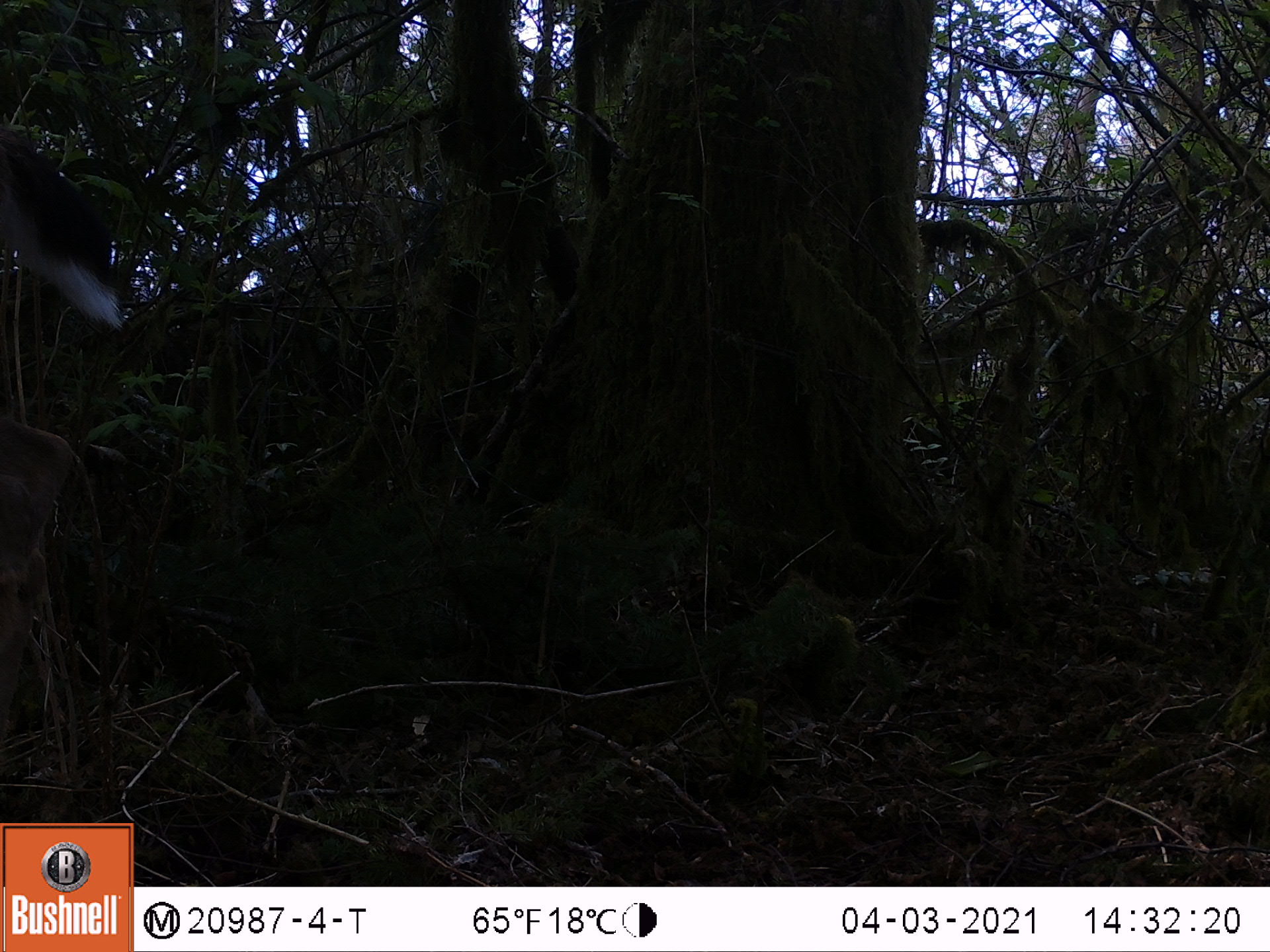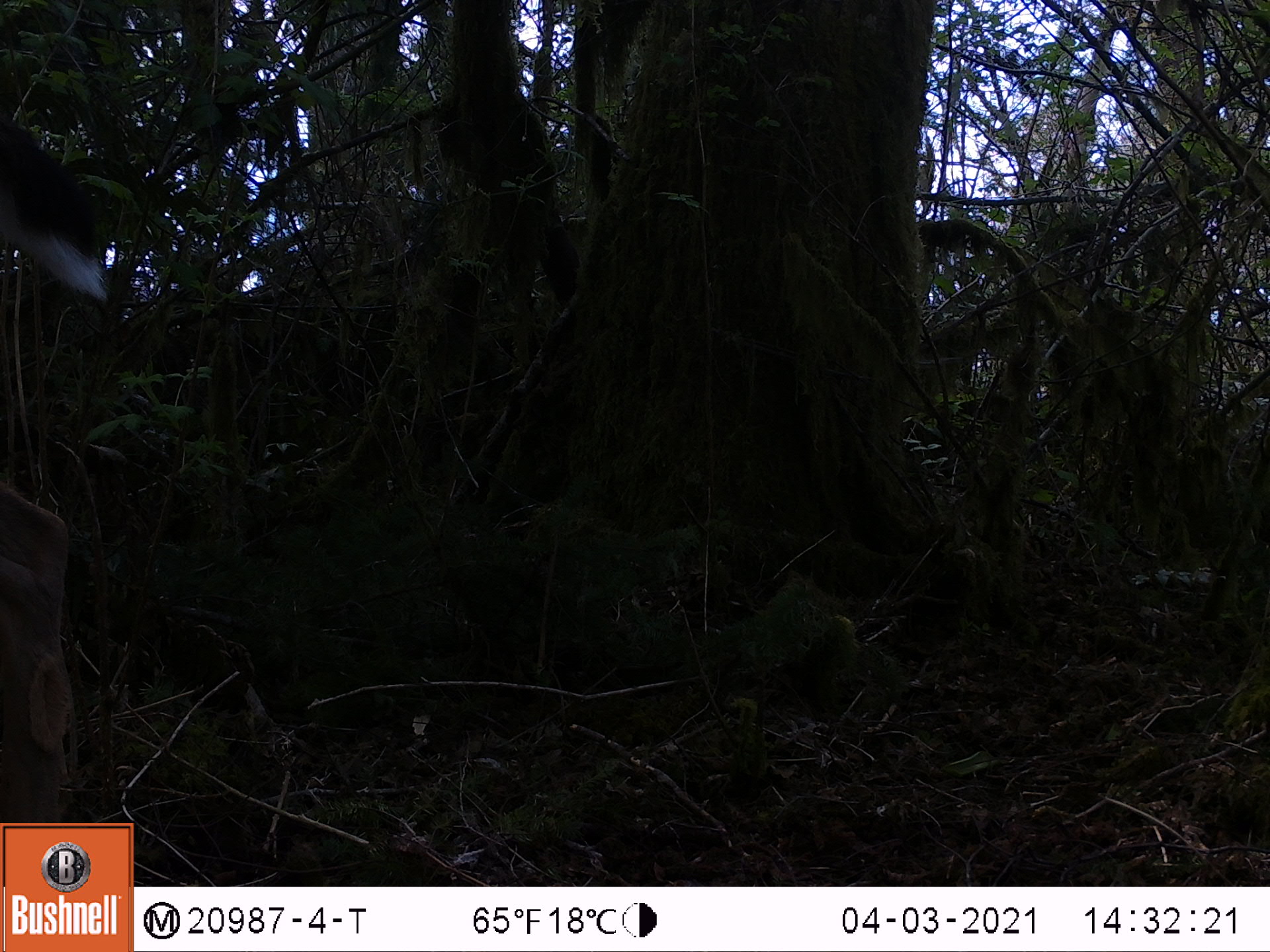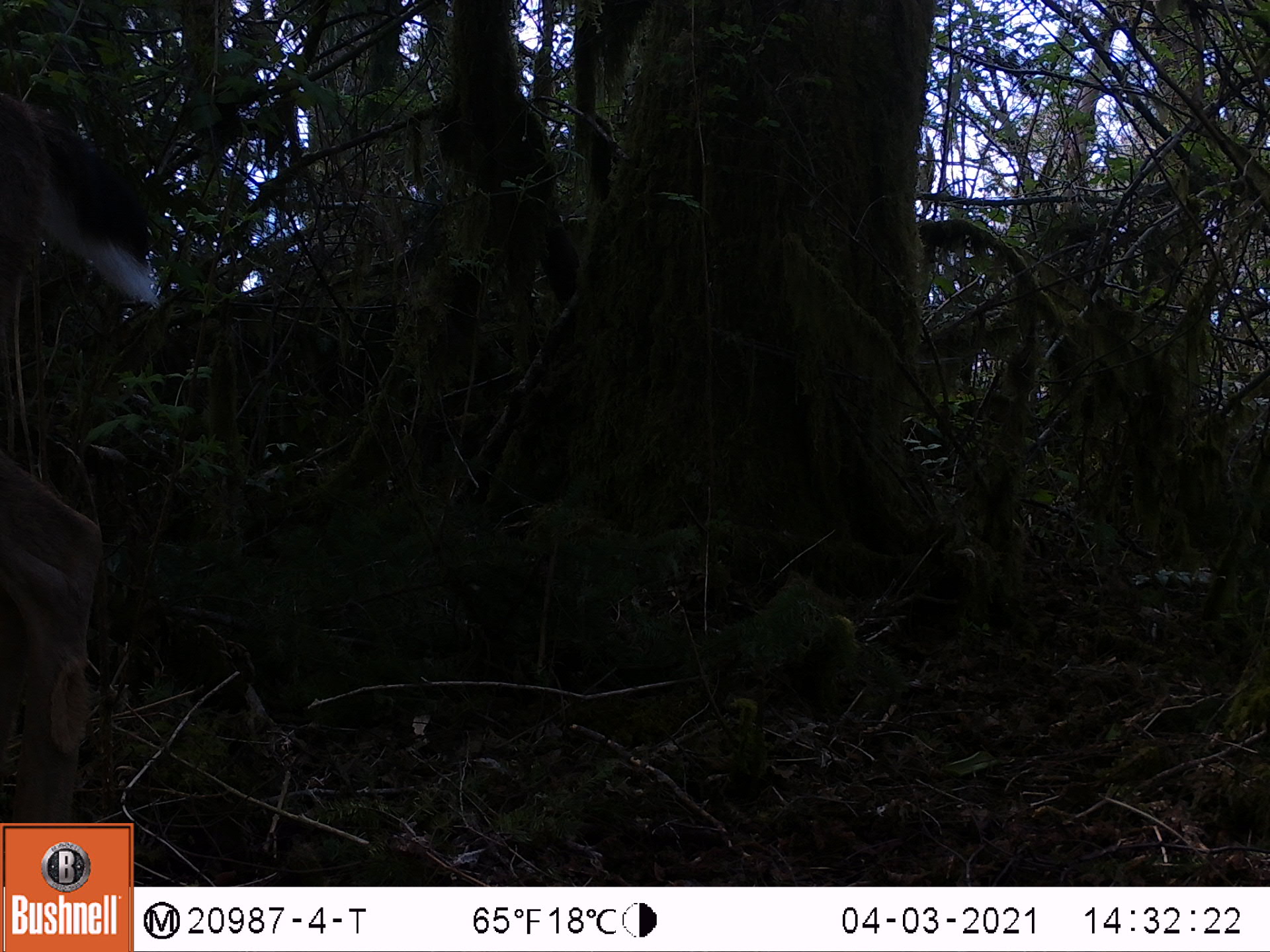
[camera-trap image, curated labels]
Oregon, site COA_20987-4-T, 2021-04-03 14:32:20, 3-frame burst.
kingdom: Animalia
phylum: Chordata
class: Mammalia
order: Artiodactyla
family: Cervidae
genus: Odocoileus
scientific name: Odocoileus hemionus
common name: black-tailed deer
Black-tailed deer (Odocoileus hemionus).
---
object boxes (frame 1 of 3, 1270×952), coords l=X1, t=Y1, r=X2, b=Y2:
black-tailed deer: l=0, t=115, r=139, b=763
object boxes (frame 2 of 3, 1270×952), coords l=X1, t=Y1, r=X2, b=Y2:
black-tailed deer: l=2, t=111, r=124, b=806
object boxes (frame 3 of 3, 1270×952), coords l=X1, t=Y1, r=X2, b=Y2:
black-tailed deer: l=2, t=87, r=170, b=819